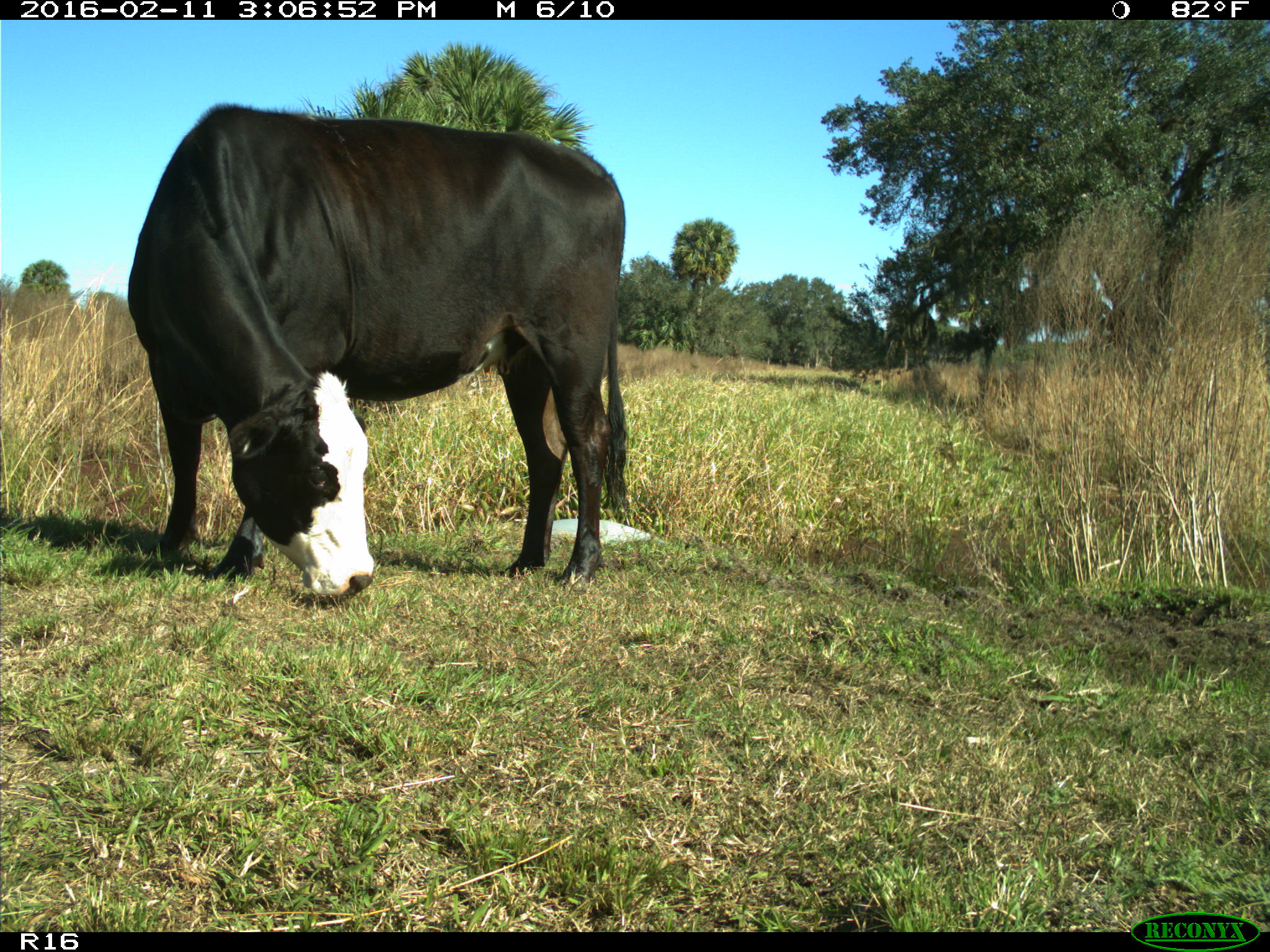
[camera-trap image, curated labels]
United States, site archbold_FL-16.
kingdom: Animalia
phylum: Chordata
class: Mammalia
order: Artiodactyla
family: Bovidae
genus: Bos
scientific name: Bos taurus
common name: domestic cow